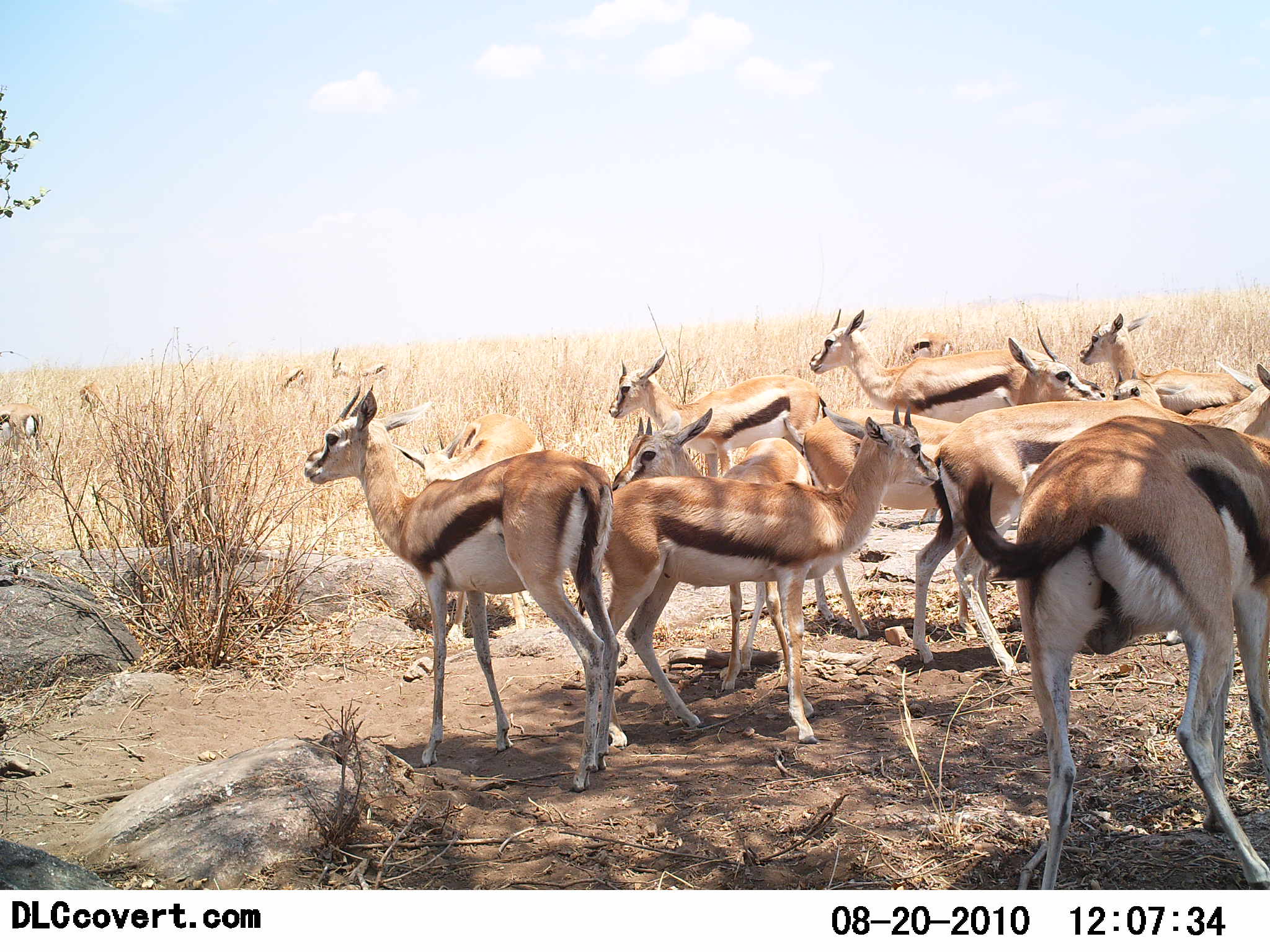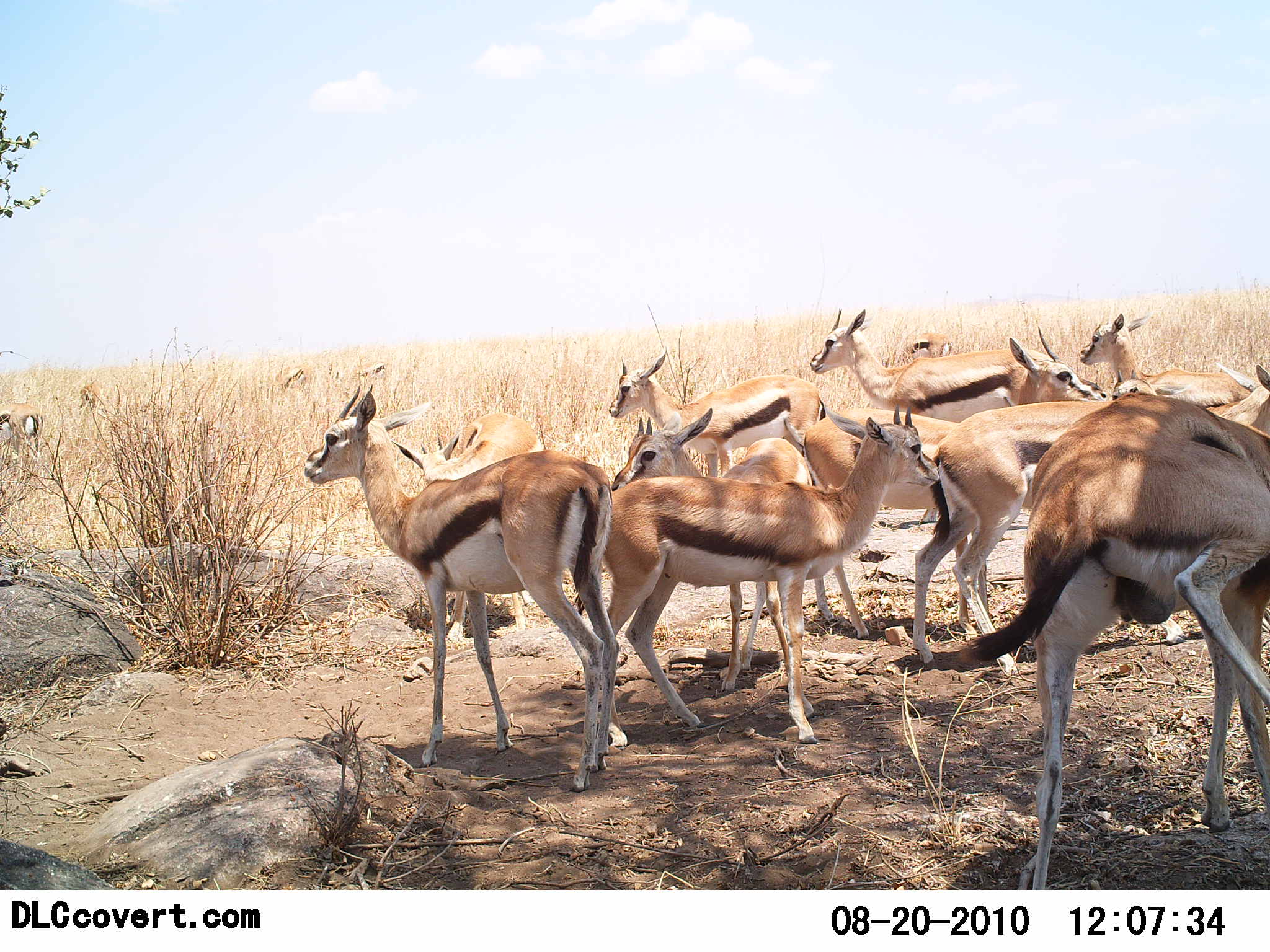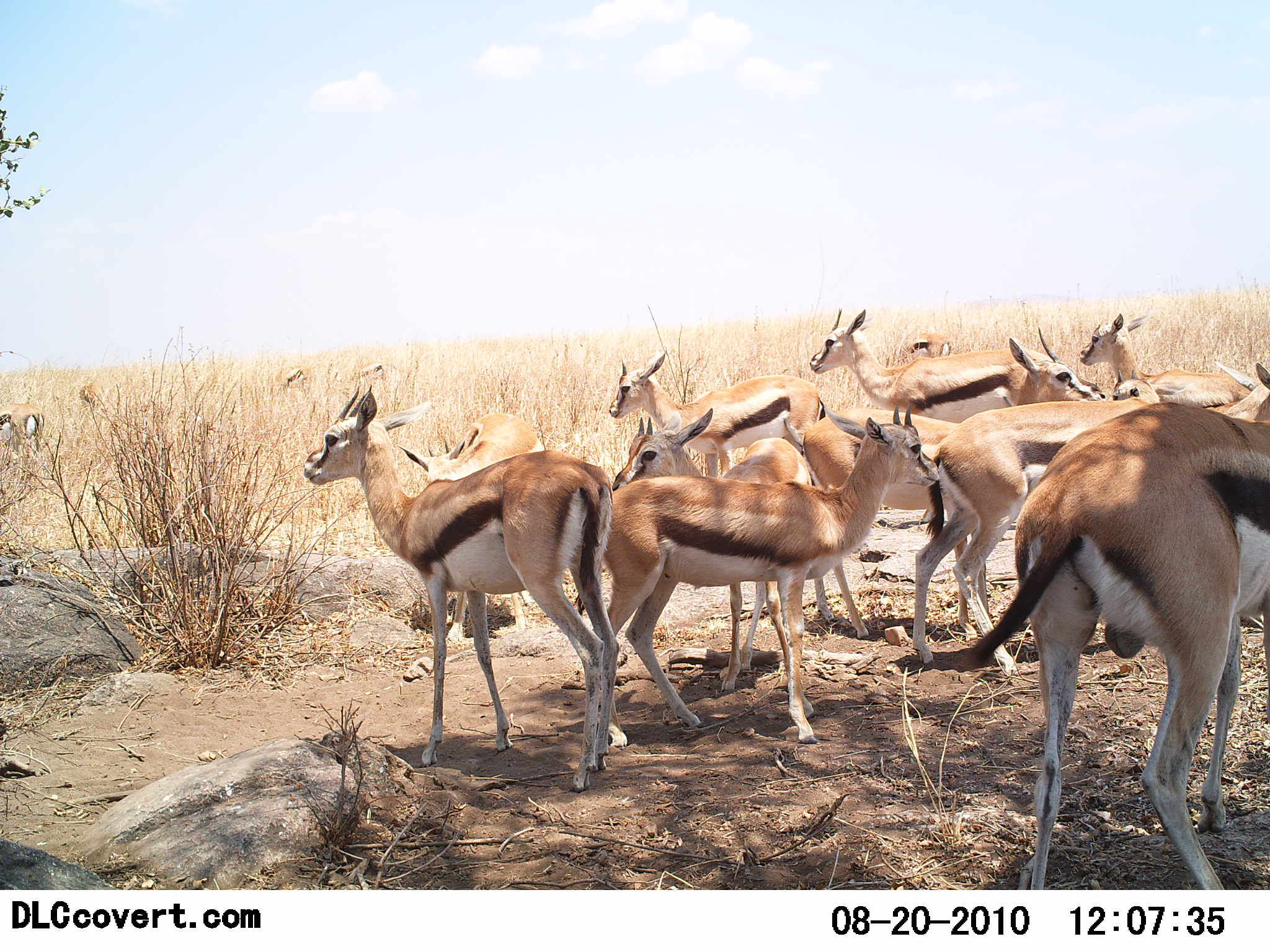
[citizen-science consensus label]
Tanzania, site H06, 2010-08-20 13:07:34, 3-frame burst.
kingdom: Animalia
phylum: Chordata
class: Mammalia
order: Artiodactyla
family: Bovidae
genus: Eudorcas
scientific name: Eudorcas thomsonii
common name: thomson's gazelle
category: gazellethomsons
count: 11-50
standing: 100%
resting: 7%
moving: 0%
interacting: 13%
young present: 20%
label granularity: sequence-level